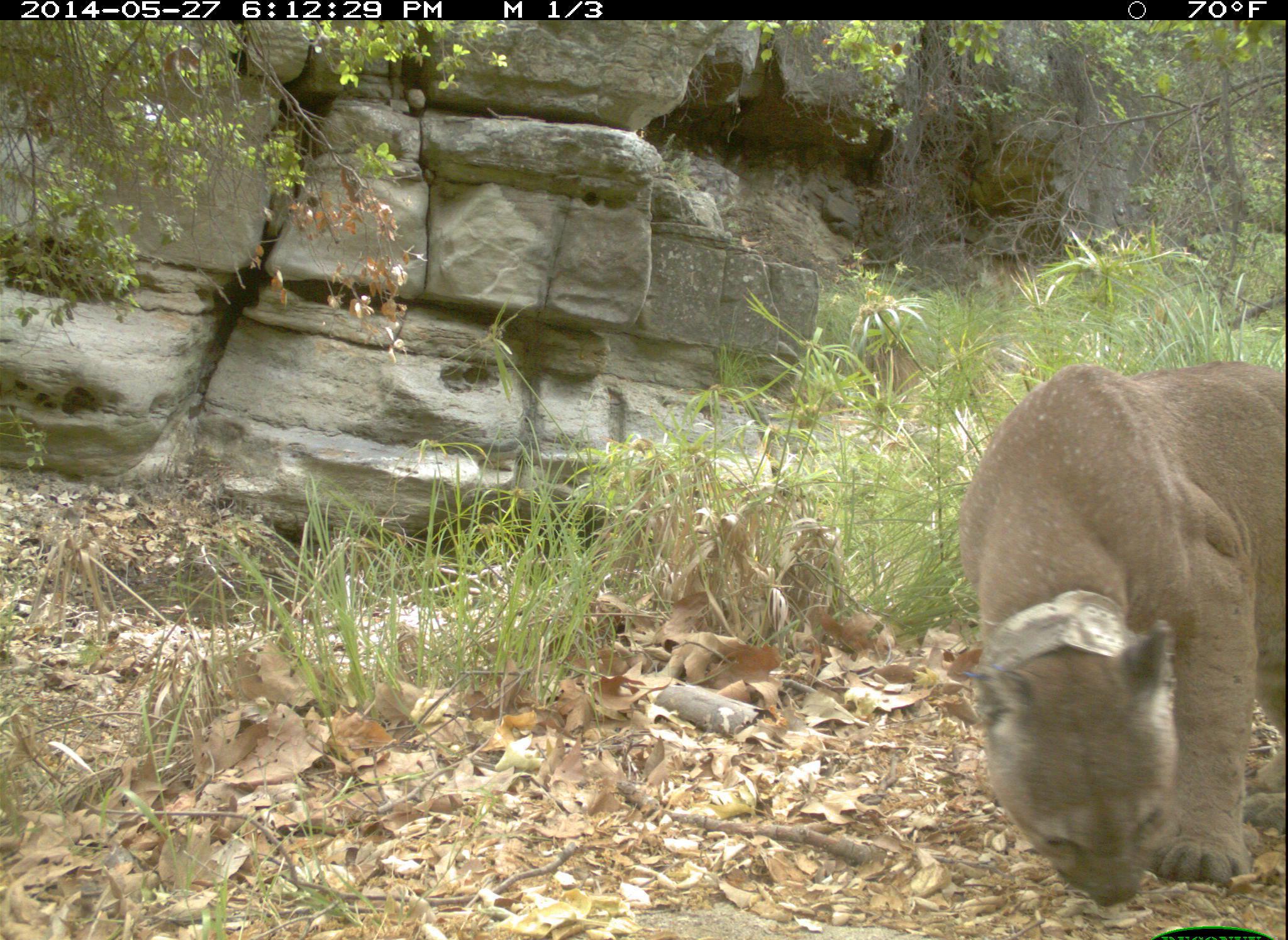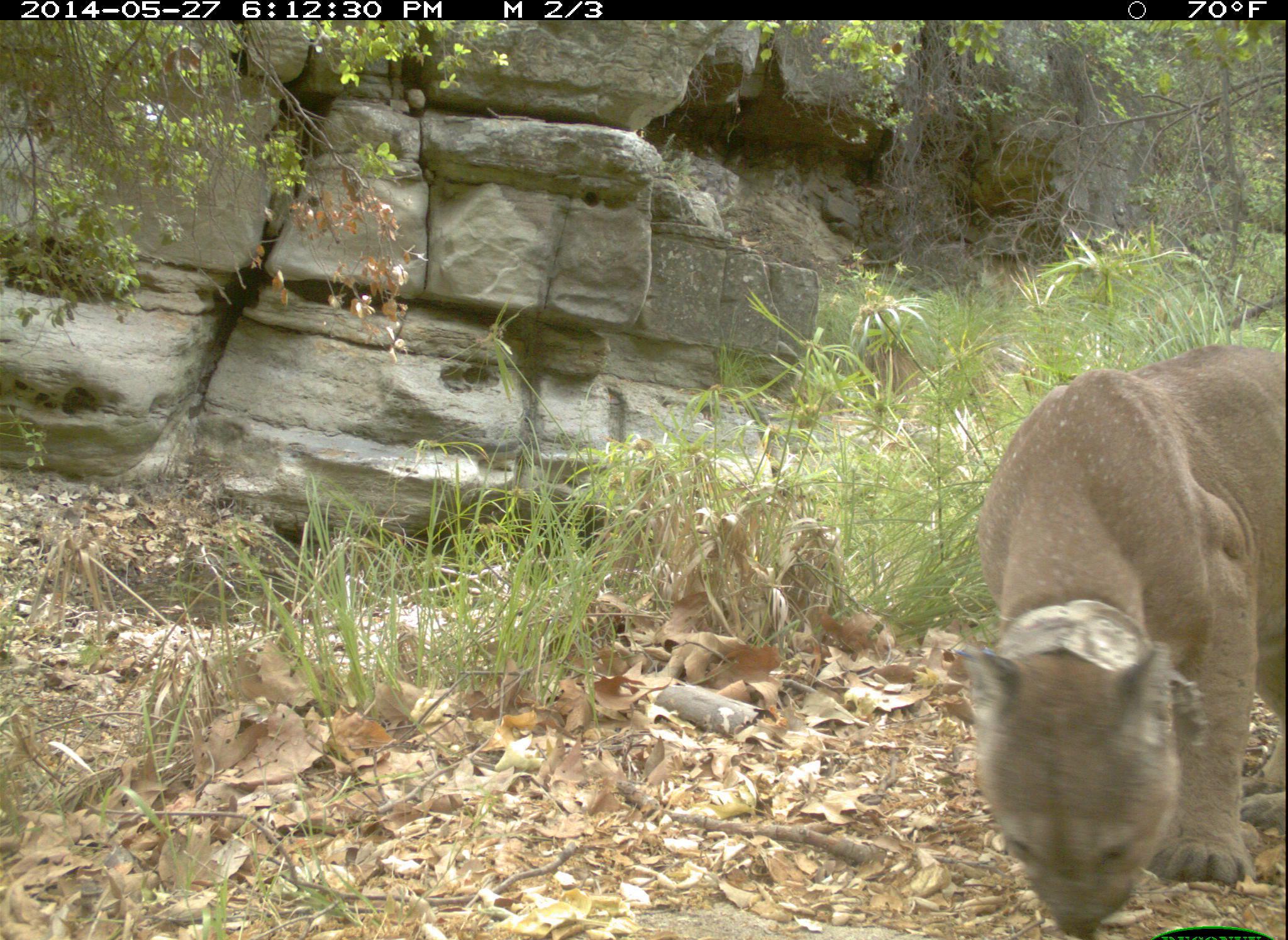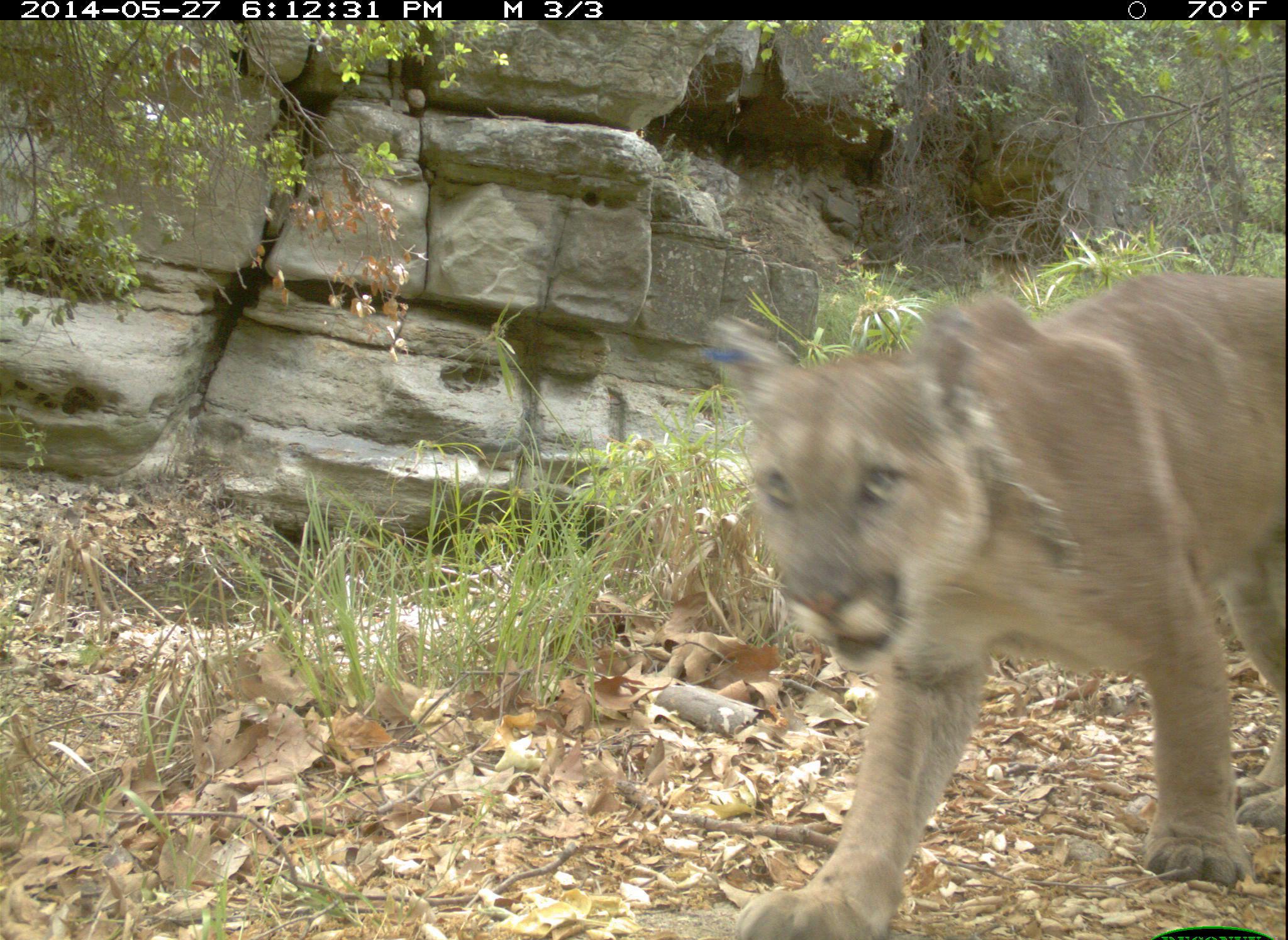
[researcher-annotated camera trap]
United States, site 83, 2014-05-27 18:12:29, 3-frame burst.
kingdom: Animalia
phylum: Chordata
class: Mammalia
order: Carnivora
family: Felidae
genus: Puma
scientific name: Puma concolor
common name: mountain lion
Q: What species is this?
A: Mountain lion (Puma concolor).